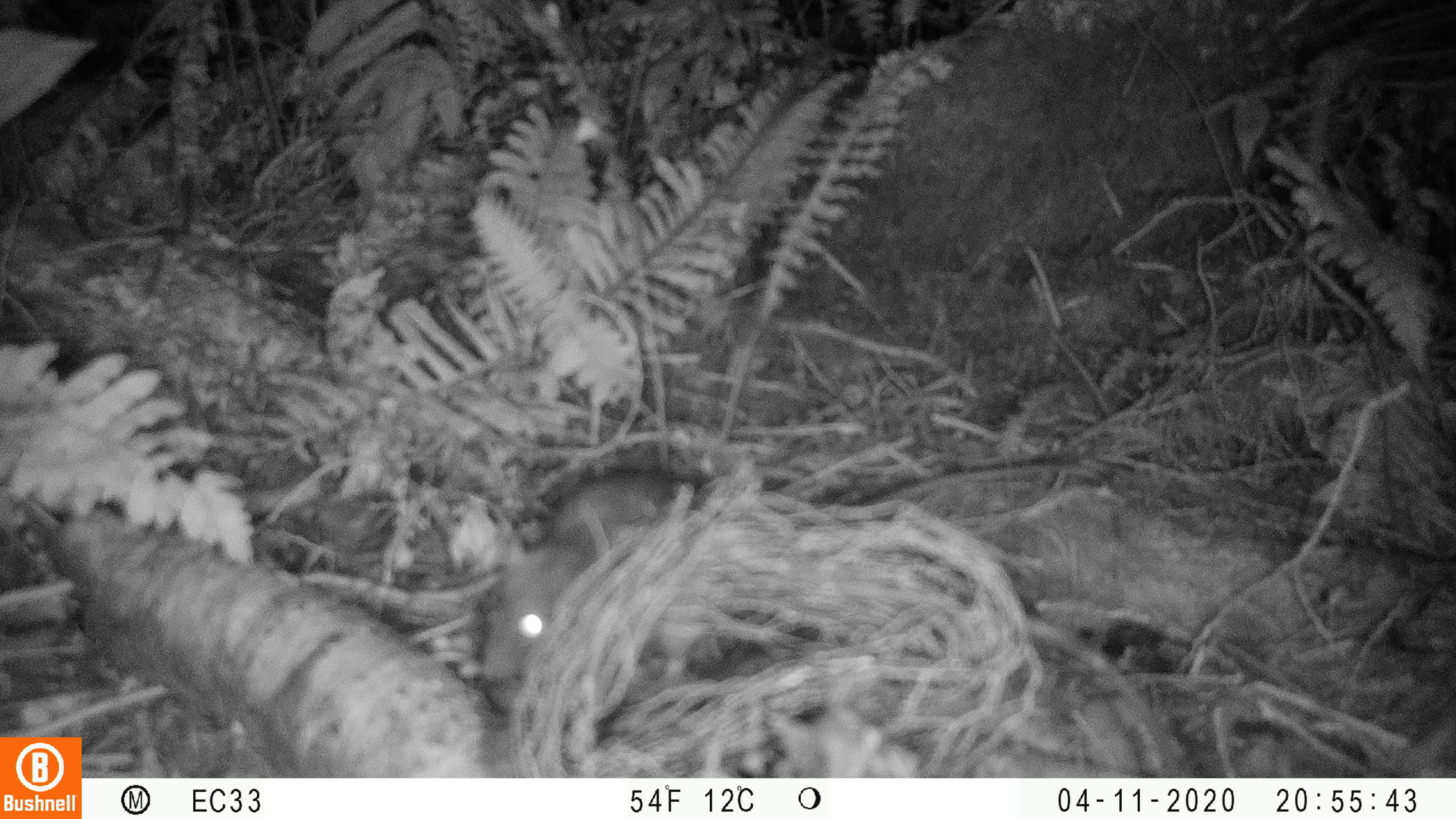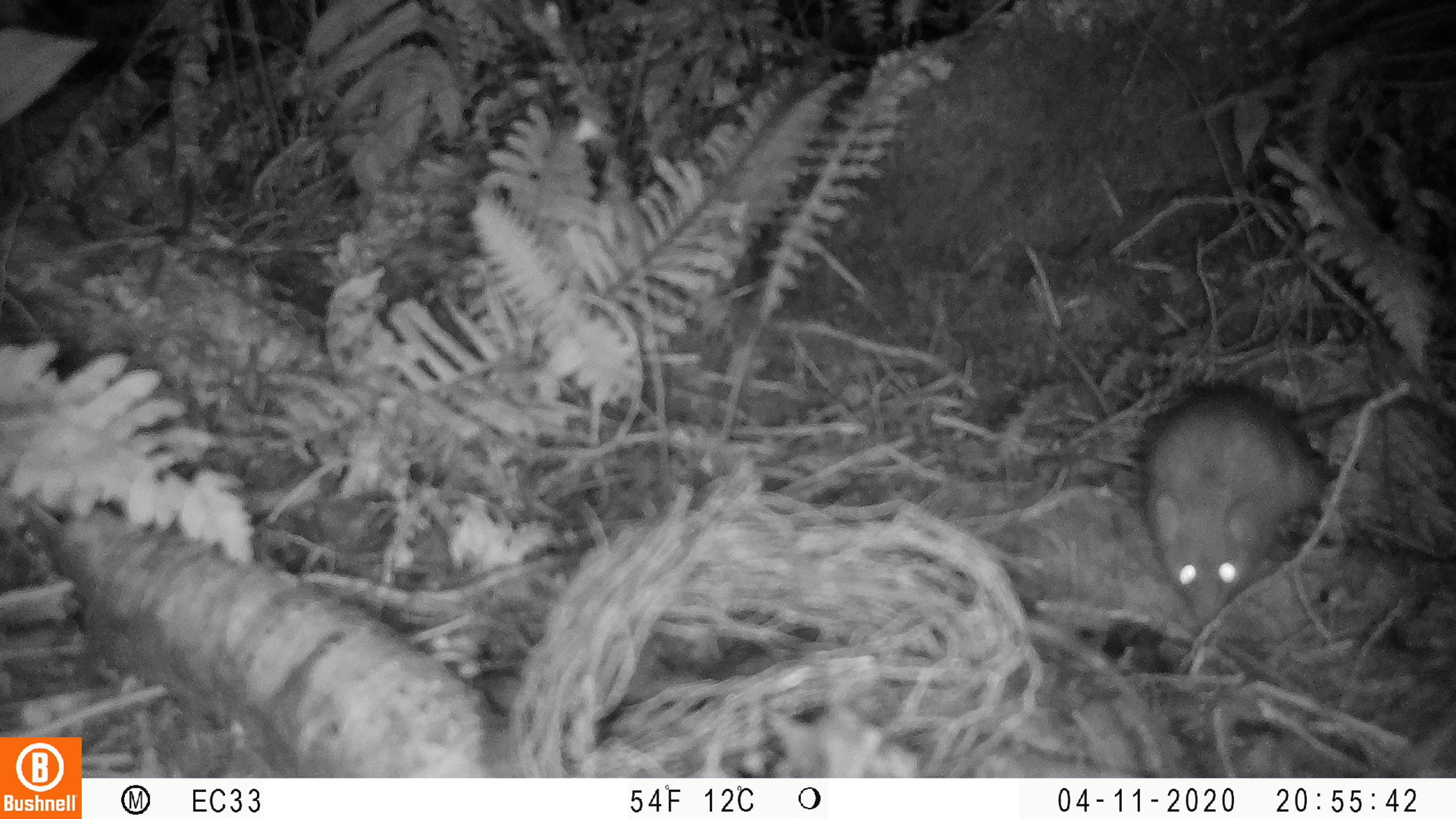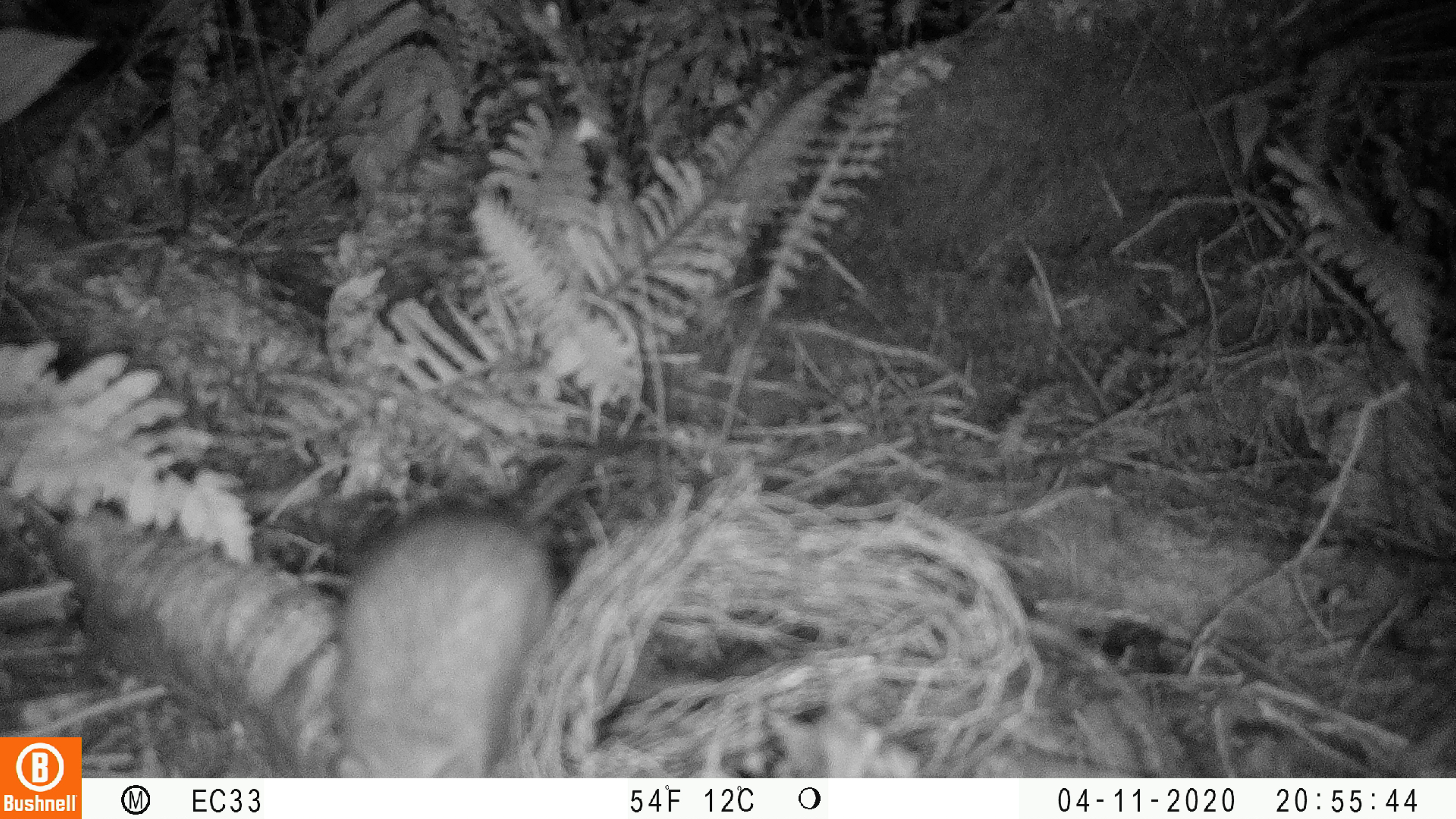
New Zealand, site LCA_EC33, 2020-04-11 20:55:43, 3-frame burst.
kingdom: Animalia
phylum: Chordata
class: Mammalia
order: Rodentia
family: Muridae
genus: Rattus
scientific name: Rattus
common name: rat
Rat (Rattus).